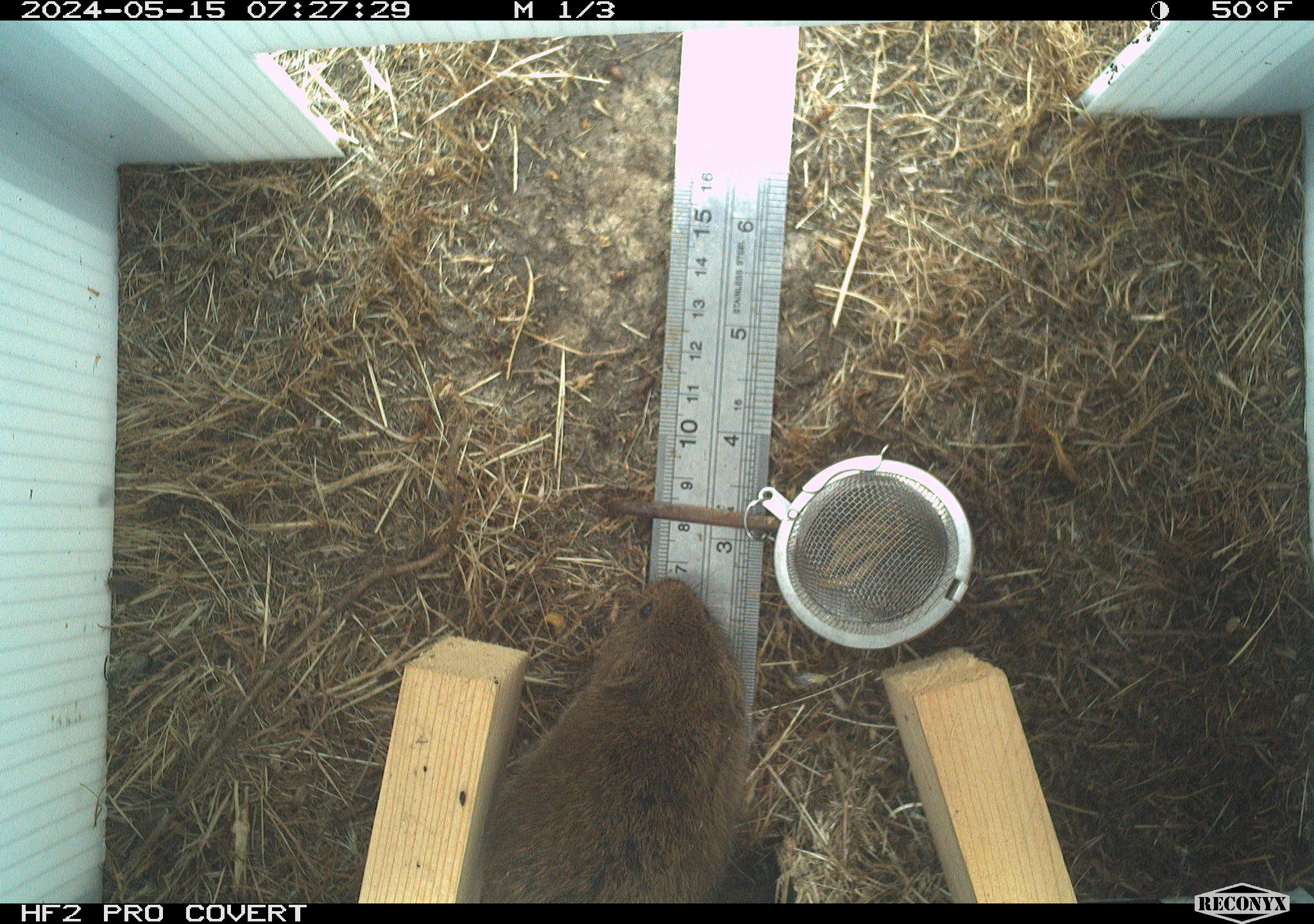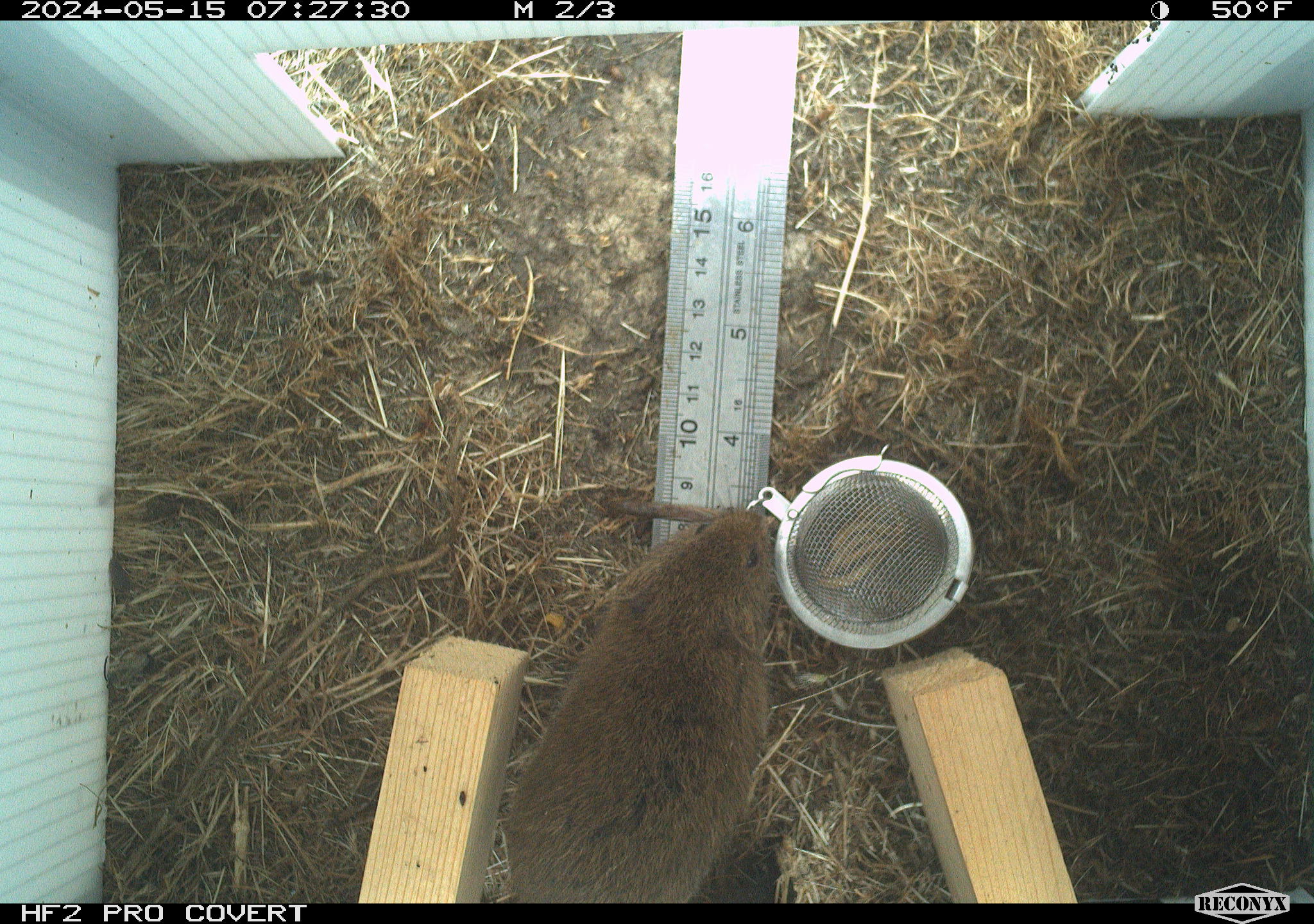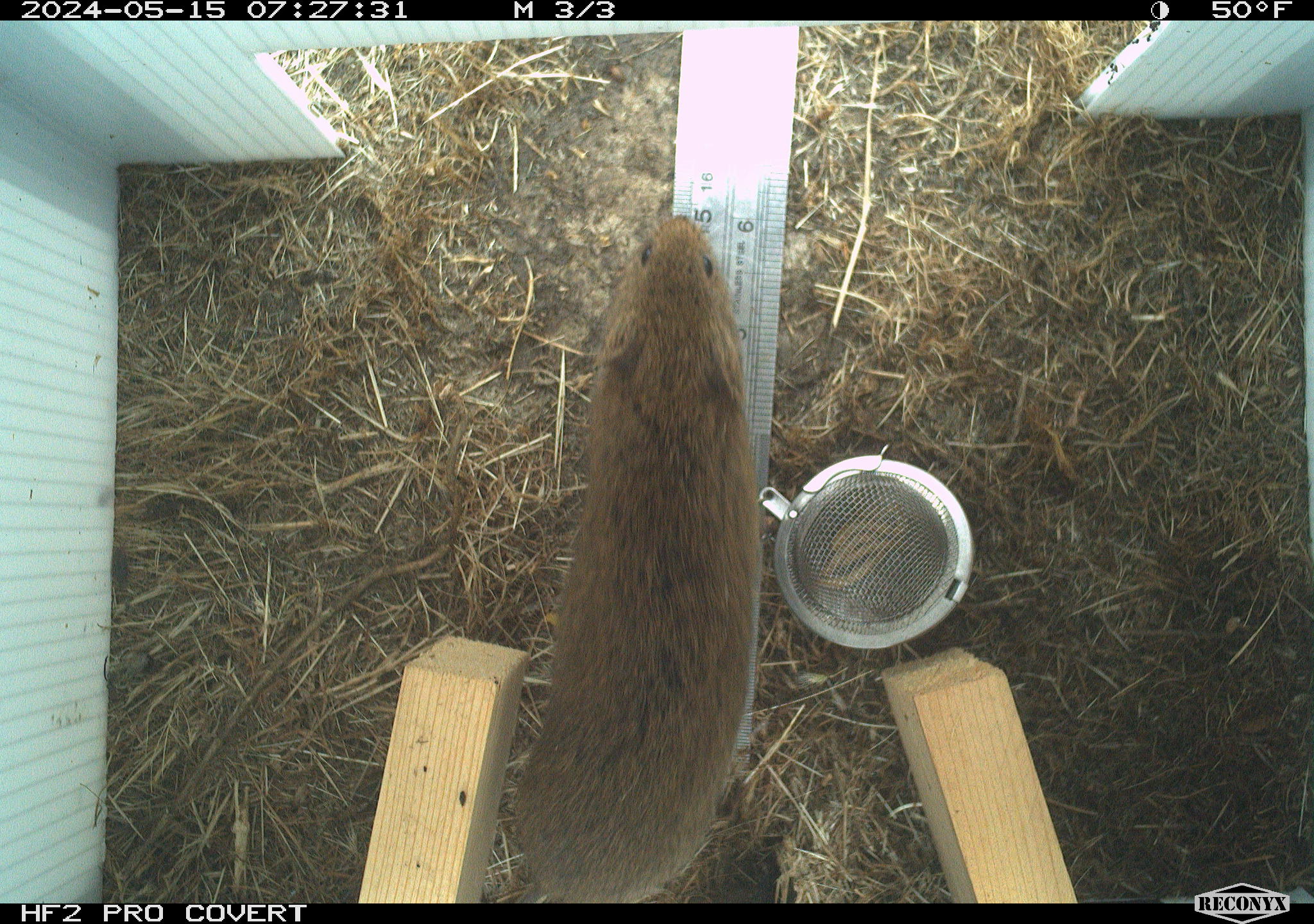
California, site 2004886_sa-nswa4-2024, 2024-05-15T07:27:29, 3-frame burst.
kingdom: Animalia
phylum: Chordata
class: Mammalia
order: Rodentia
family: Cricetidae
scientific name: Arvicolinae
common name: voles, lemmings, and muskrats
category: arvicolinae subfamily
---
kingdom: Animalia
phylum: Arthropoda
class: Malacostraca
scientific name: Malacostraca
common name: amphipods, crabs, isopods, krill, lobsters and shrimps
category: malacostracan